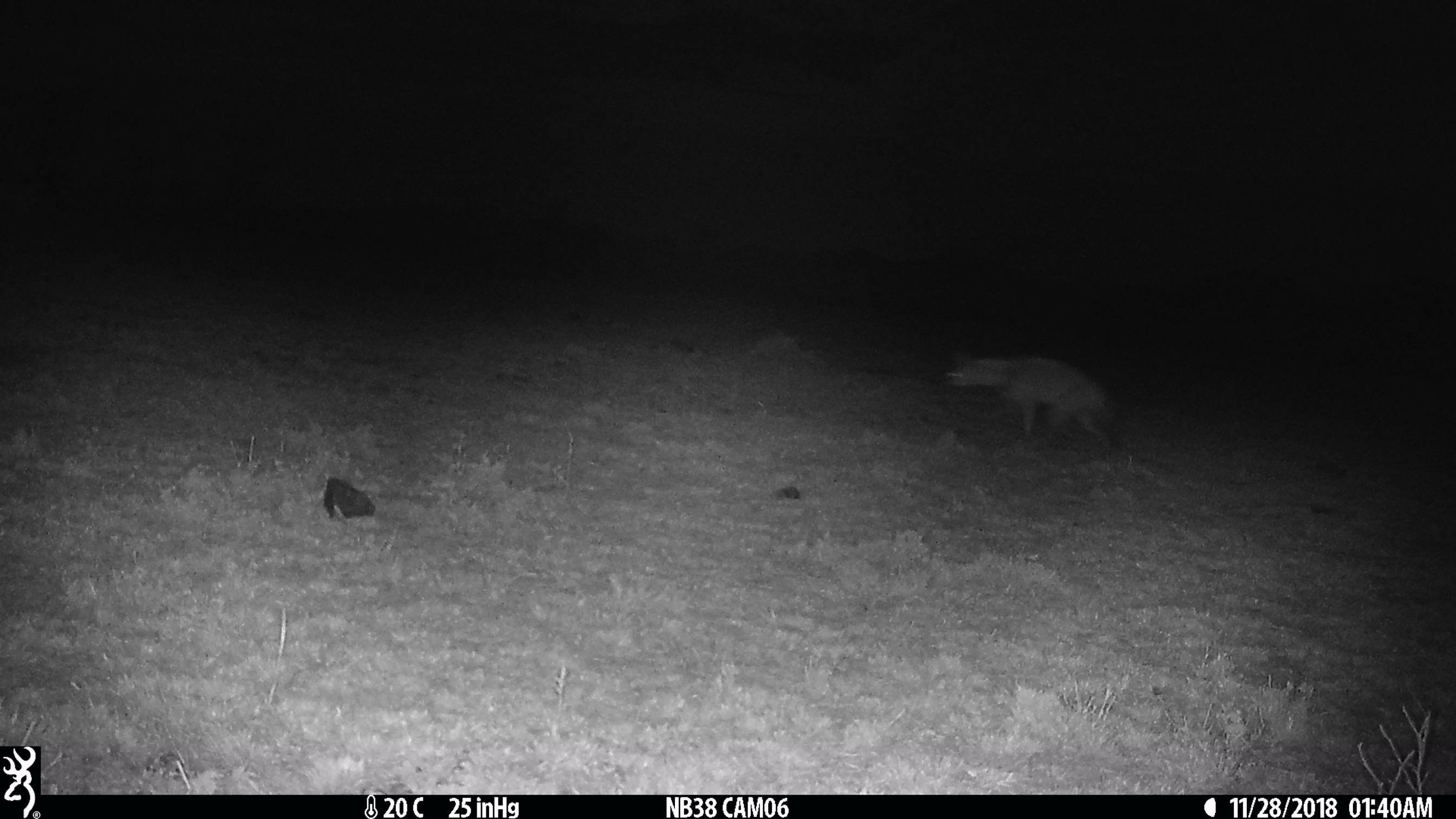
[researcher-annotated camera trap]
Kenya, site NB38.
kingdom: Animalia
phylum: Chordata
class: Mammalia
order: Carnivora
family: Hyaenidae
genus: Proteles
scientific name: Proteles cristatus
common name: aardwolf